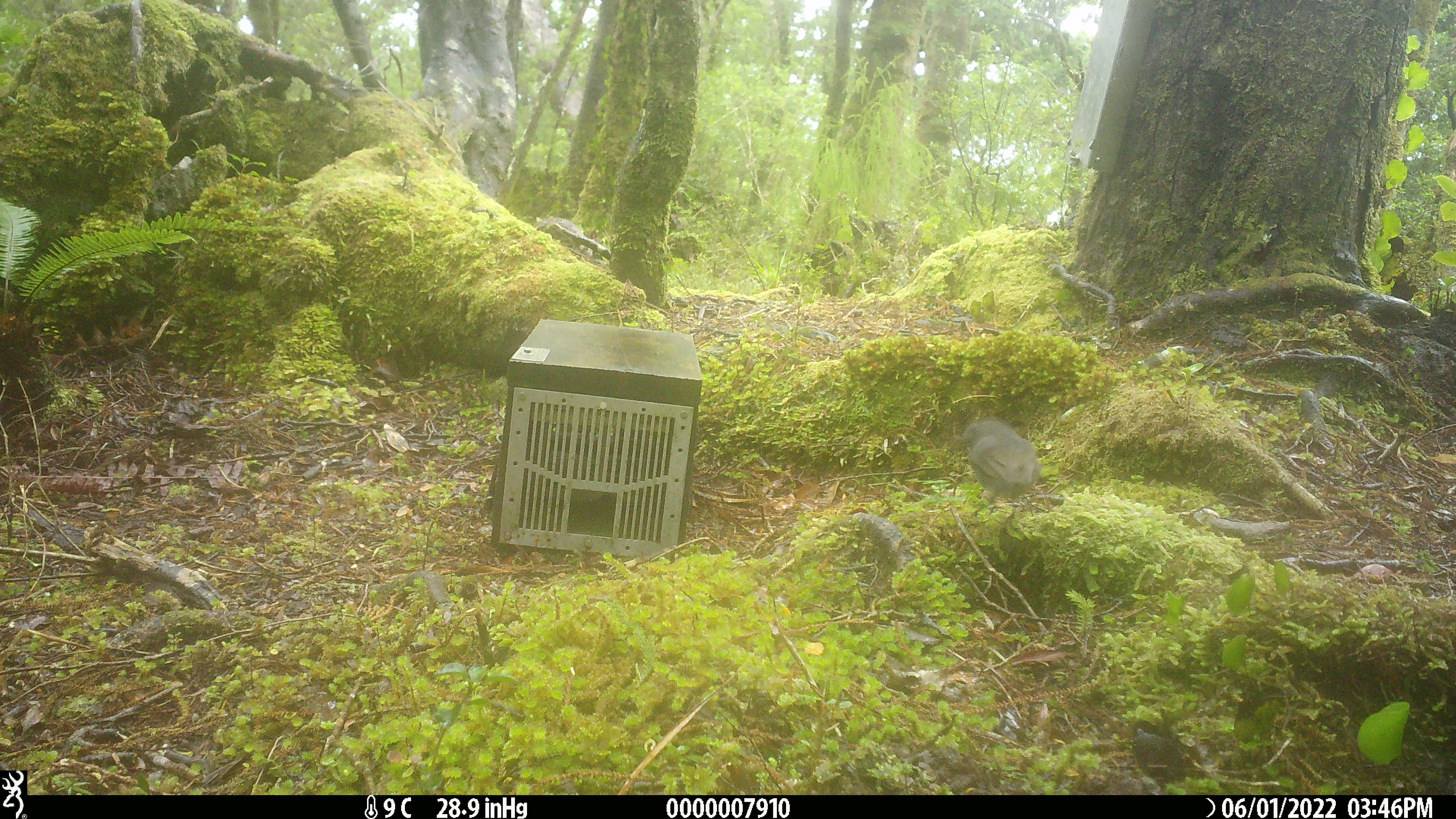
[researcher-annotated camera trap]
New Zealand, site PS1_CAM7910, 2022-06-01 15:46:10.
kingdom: Animalia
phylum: Chordata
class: Aves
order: Passeriformes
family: Petroicidae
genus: Petroica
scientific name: Petroica australis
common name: new zealand robin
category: robin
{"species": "robin (new zealand robin) (Petroica australis)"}